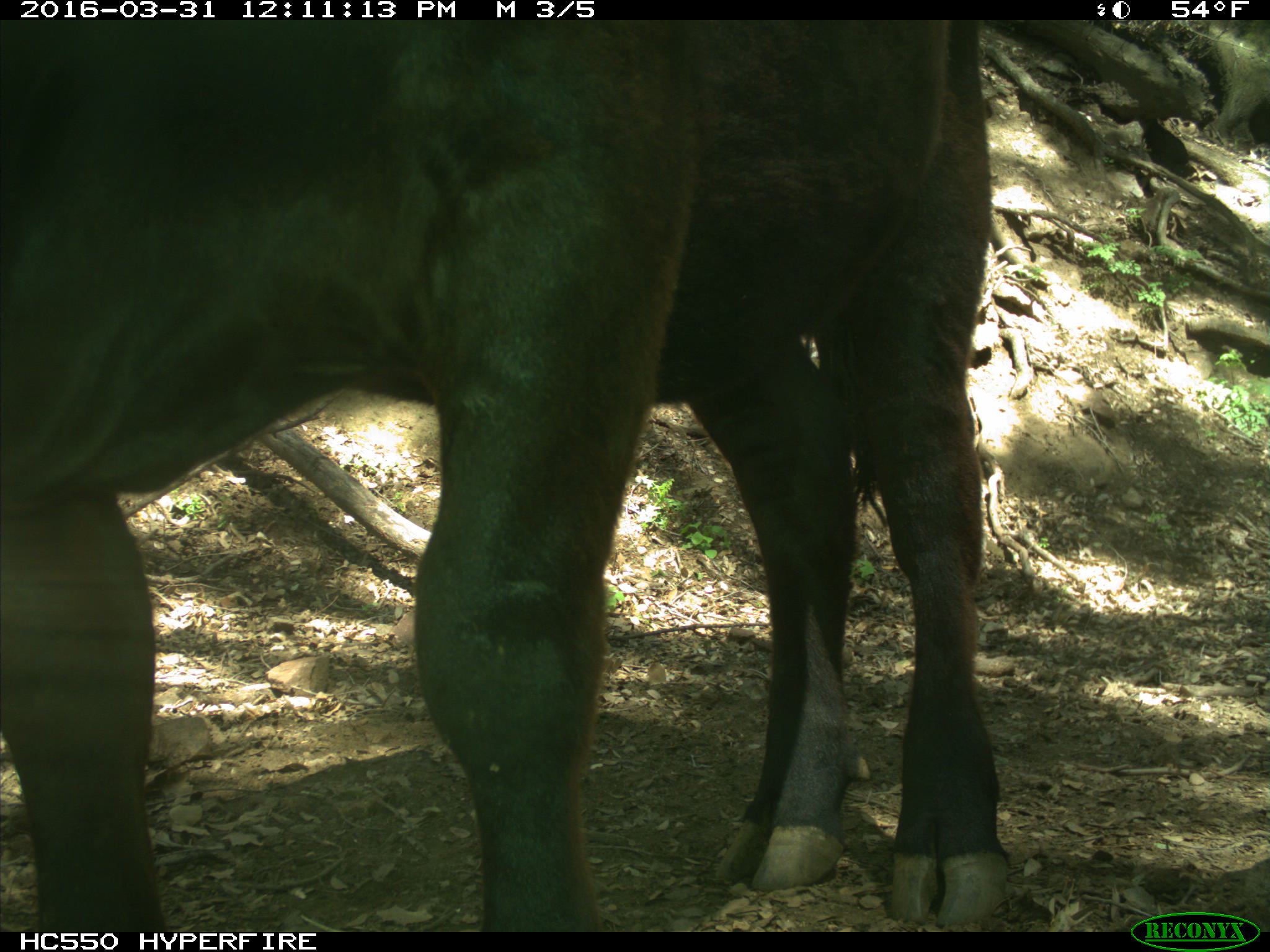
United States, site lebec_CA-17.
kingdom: Animalia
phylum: Chordata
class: Mammalia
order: Artiodactyla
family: Bovidae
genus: Bos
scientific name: Bos taurus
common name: domestic cow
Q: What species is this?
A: Bos taurus (domestic cow).